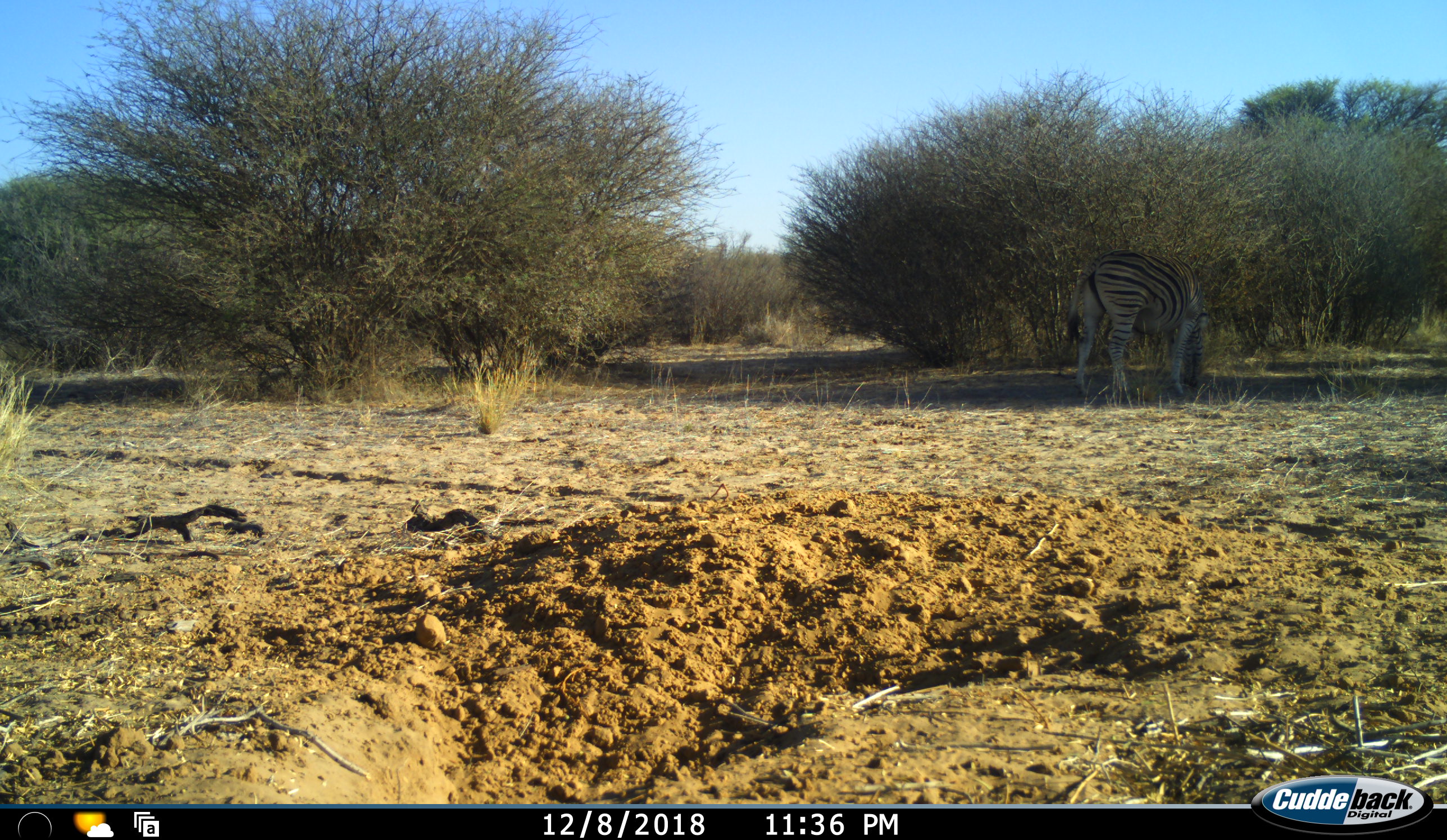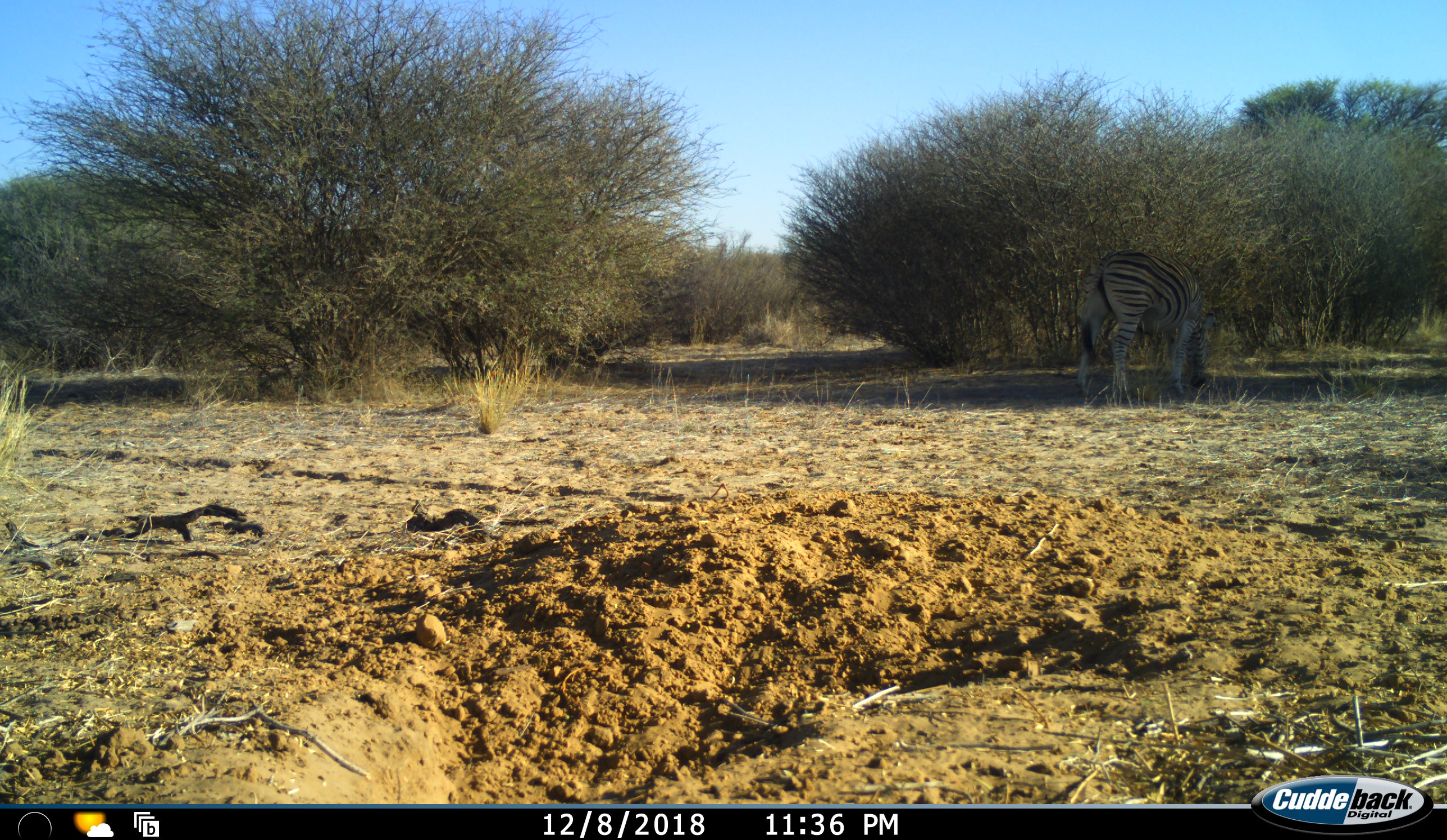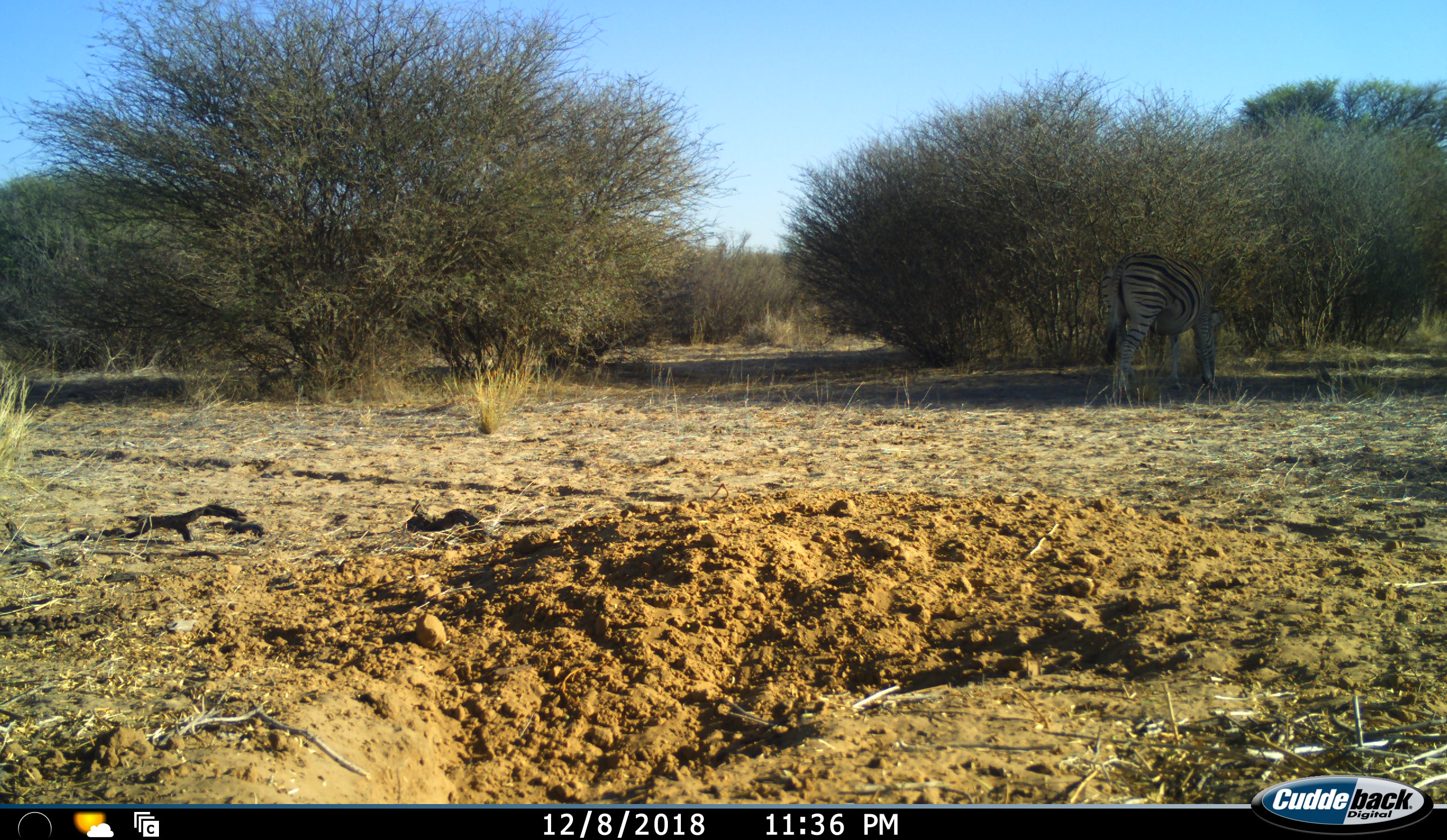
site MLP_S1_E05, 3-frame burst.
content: unidentified animal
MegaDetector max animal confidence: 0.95